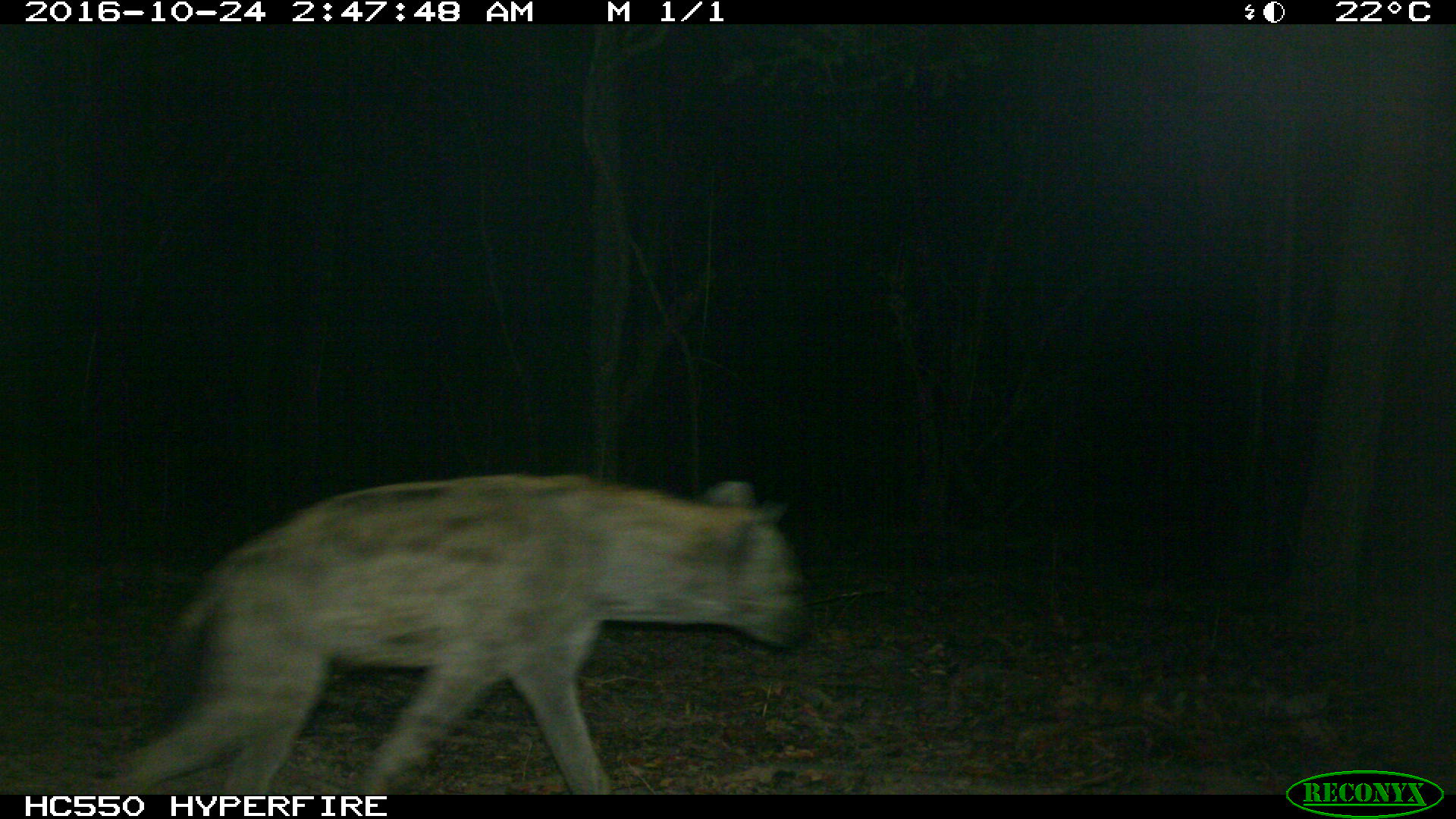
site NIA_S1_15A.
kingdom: Animalia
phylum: Chordata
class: Mammalia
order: Carnivora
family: Hyaenidae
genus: Crocuta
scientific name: Crocuta crocuta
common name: spotted hyena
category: hyenaspotted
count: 1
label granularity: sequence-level